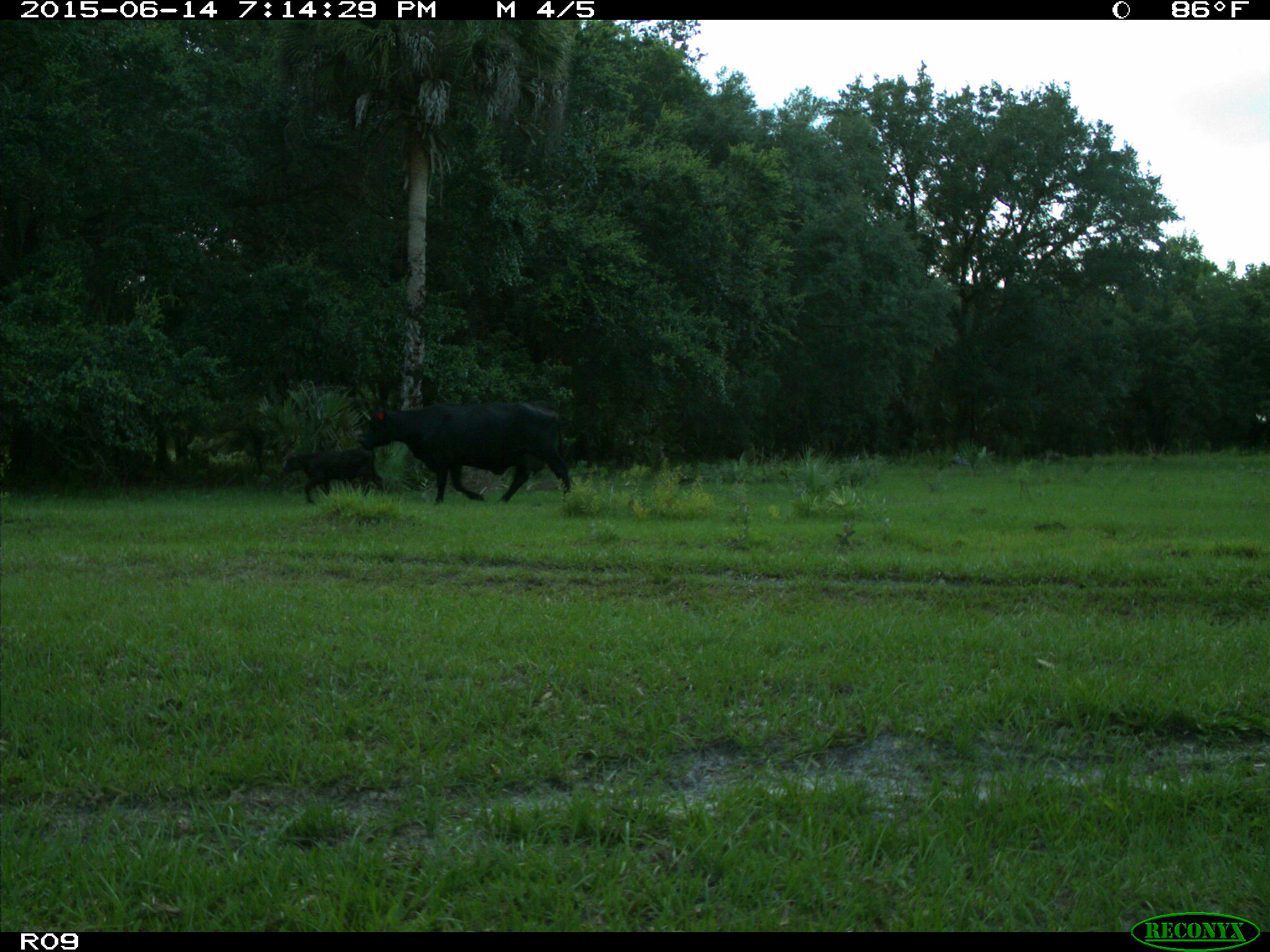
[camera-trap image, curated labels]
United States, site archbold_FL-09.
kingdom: Animalia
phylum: Chordata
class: Mammalia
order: Artiodactyla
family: Bovidae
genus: Bos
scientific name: Bos taurus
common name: domestic cow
Bos taurus (domestic cow).